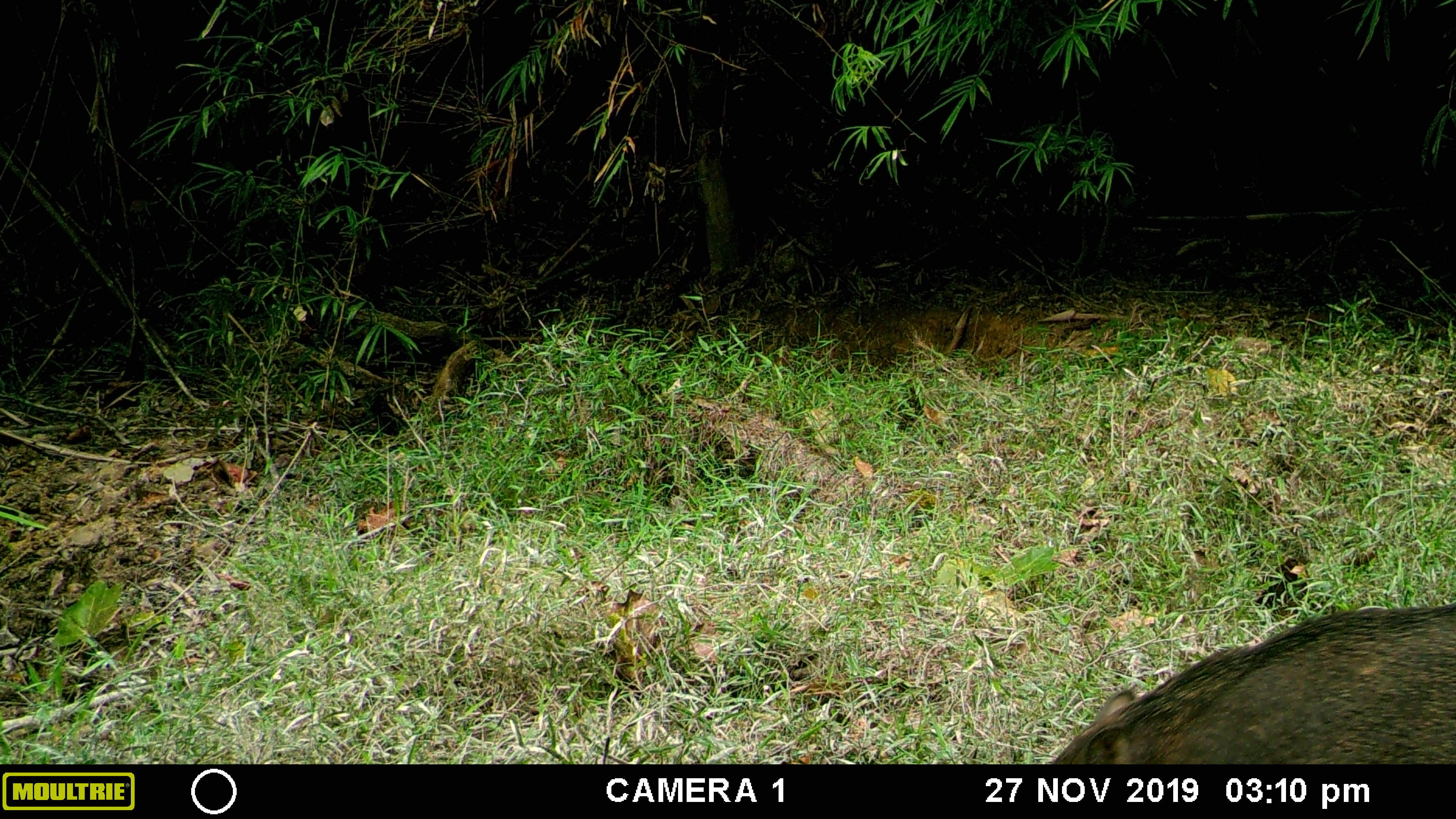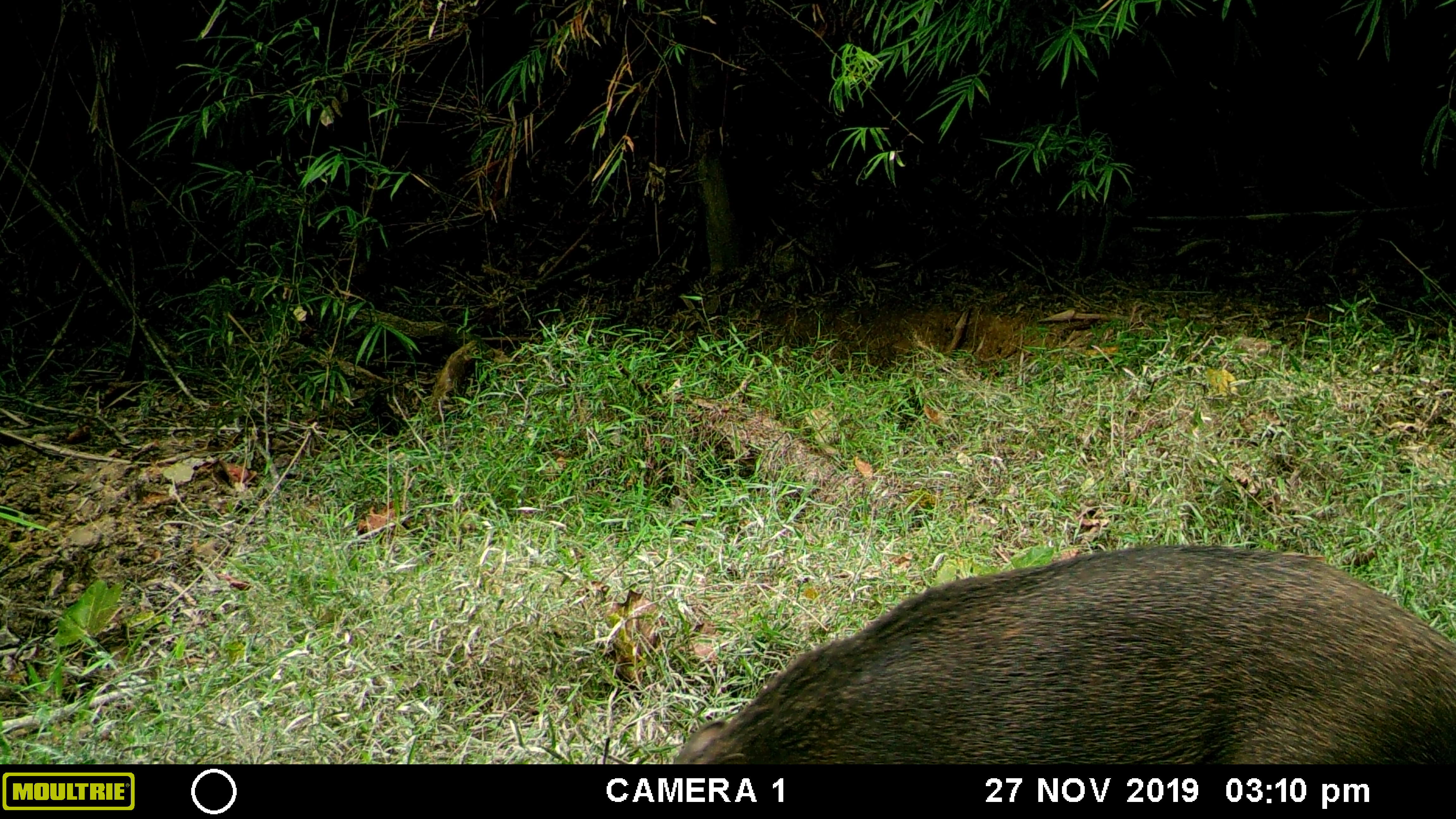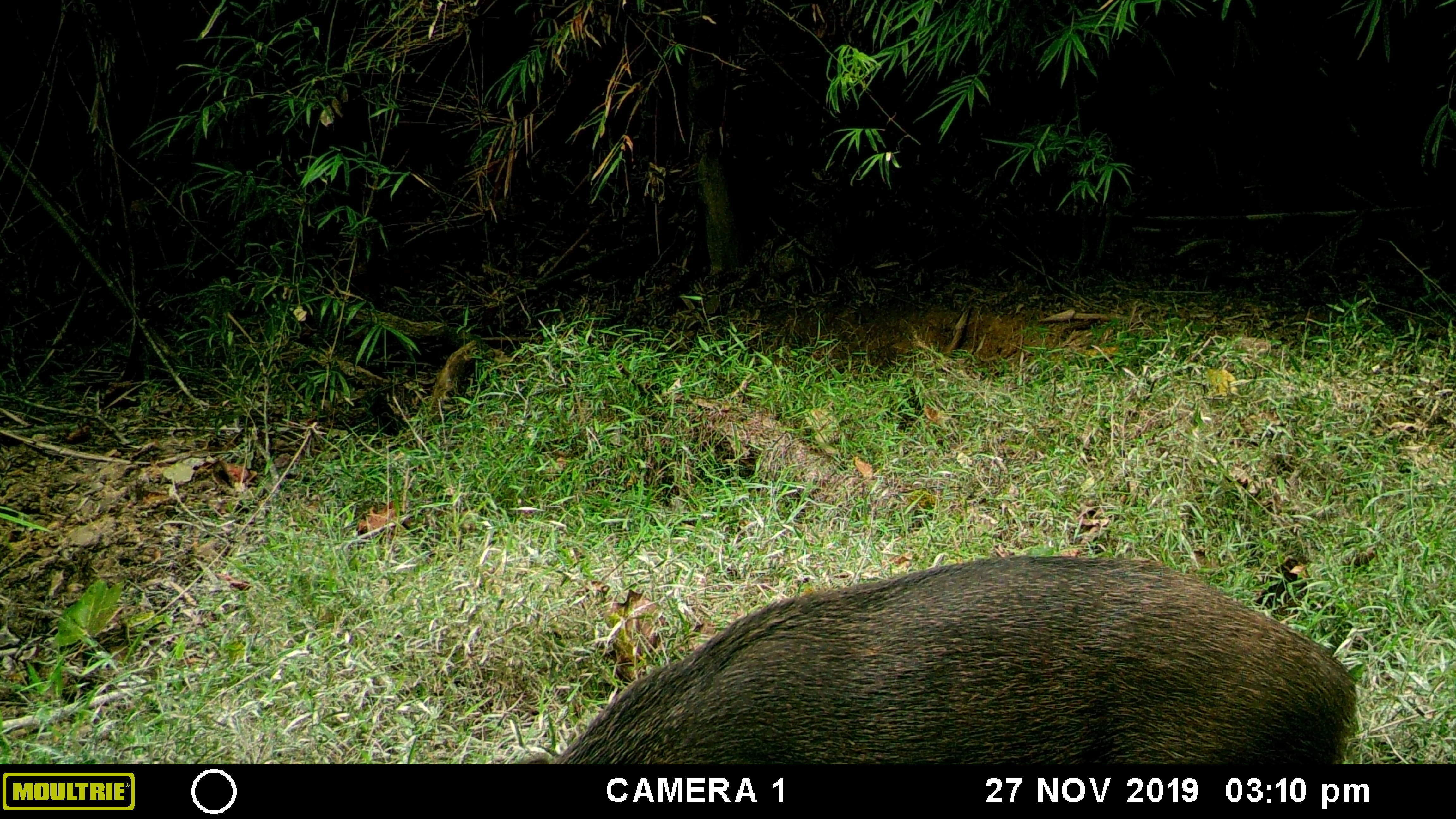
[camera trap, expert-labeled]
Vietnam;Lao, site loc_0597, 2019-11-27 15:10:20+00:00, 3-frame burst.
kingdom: Animalia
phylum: Chordata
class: Mammalia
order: Artiodactyla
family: Suidae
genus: Sus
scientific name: Sus scrofa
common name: eurasian wild pig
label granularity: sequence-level